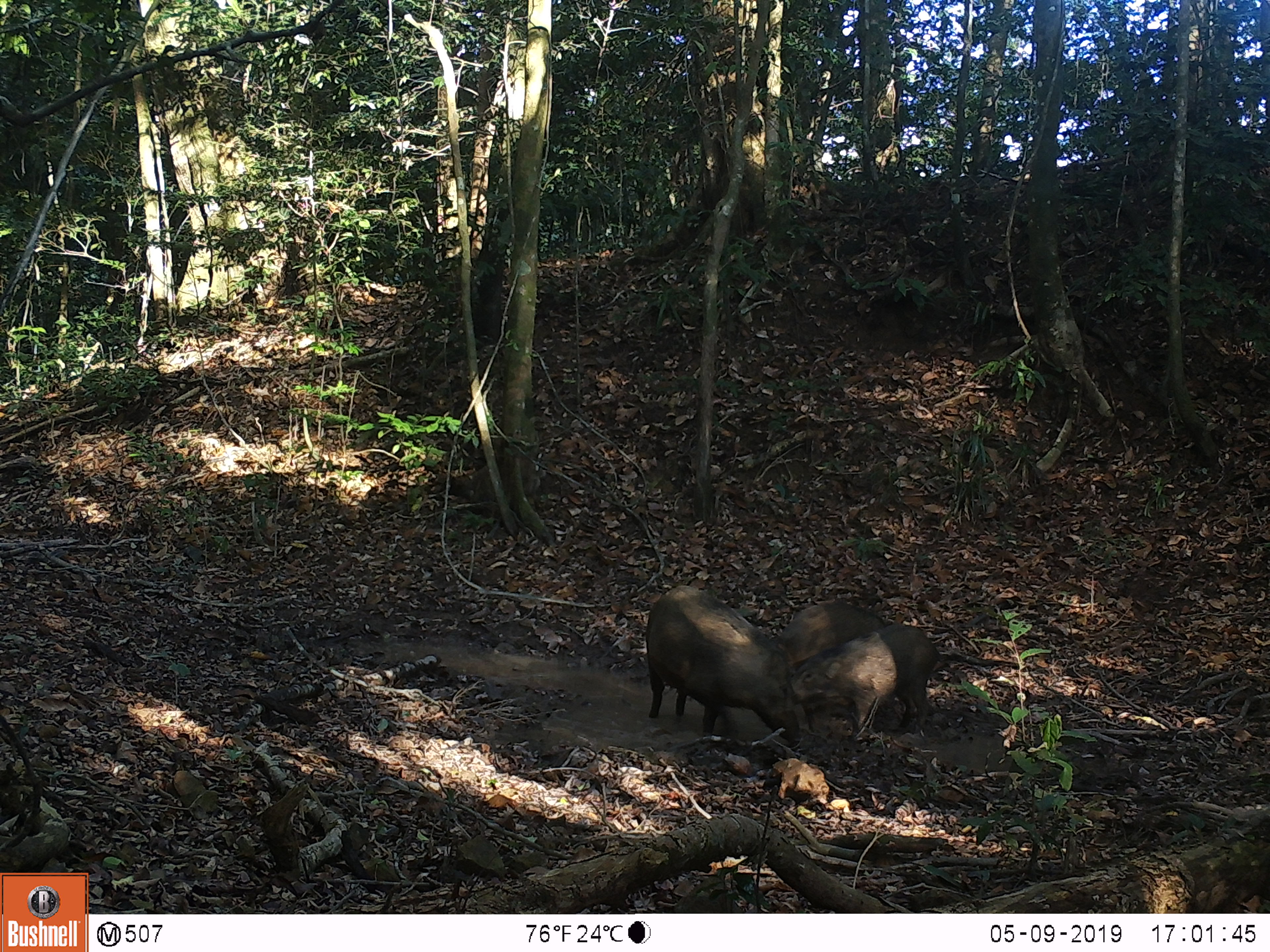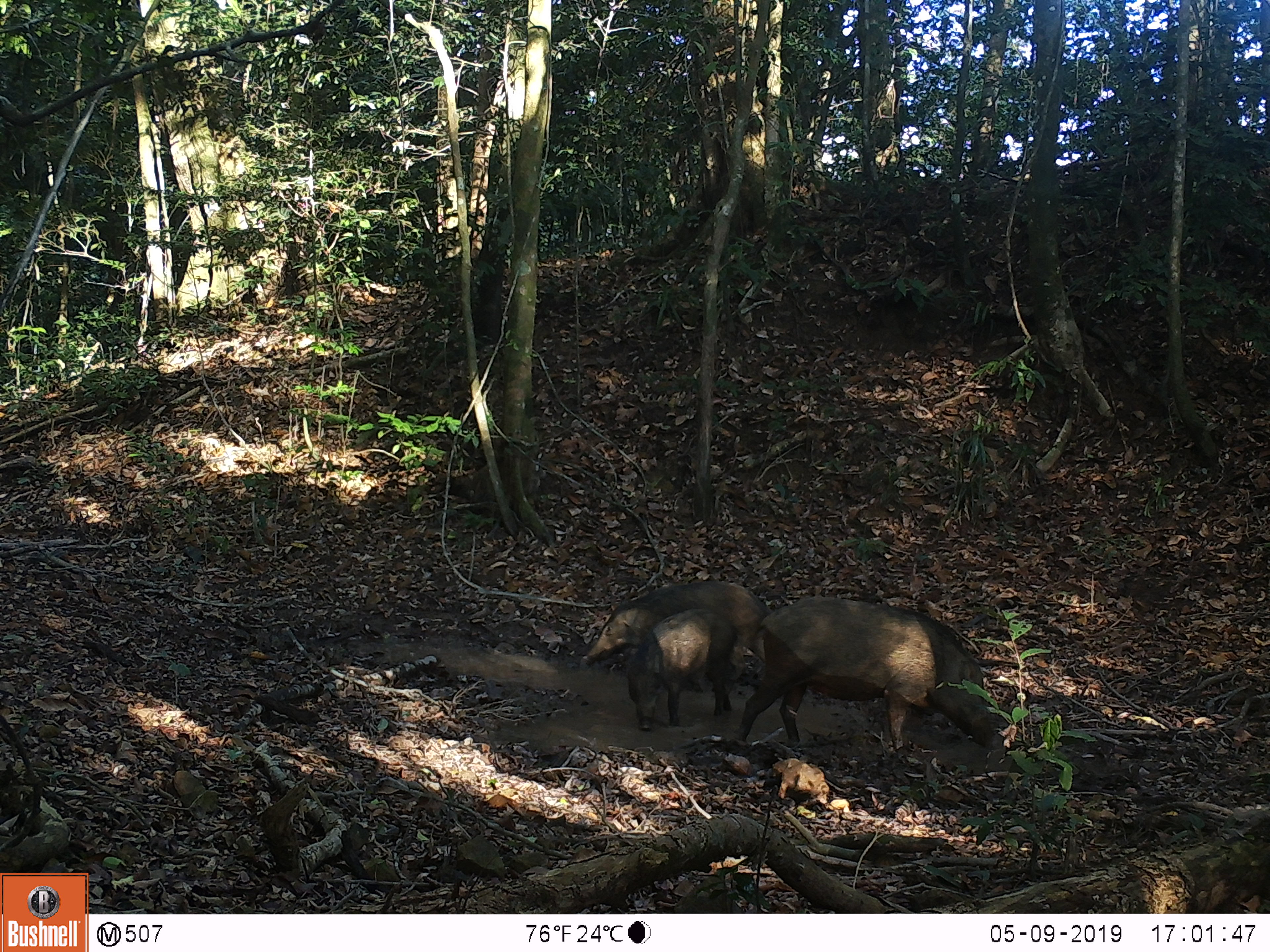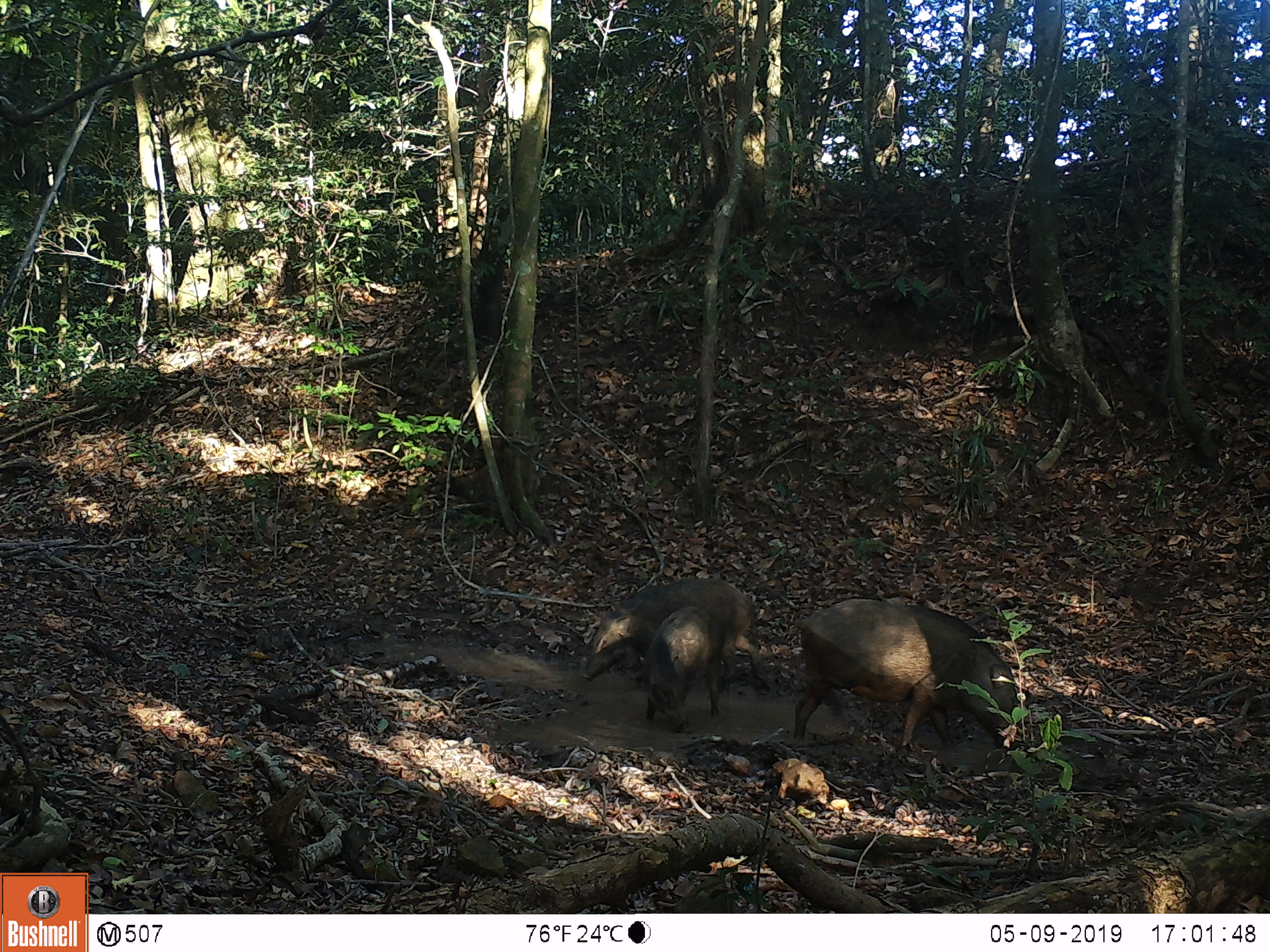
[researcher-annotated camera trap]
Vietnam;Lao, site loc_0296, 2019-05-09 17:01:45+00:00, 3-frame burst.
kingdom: Animalia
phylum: Chordata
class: Mammalia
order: Artiodactyla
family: Suidae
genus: Sus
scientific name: Sus scrofa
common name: eurasian wild pig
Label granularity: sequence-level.